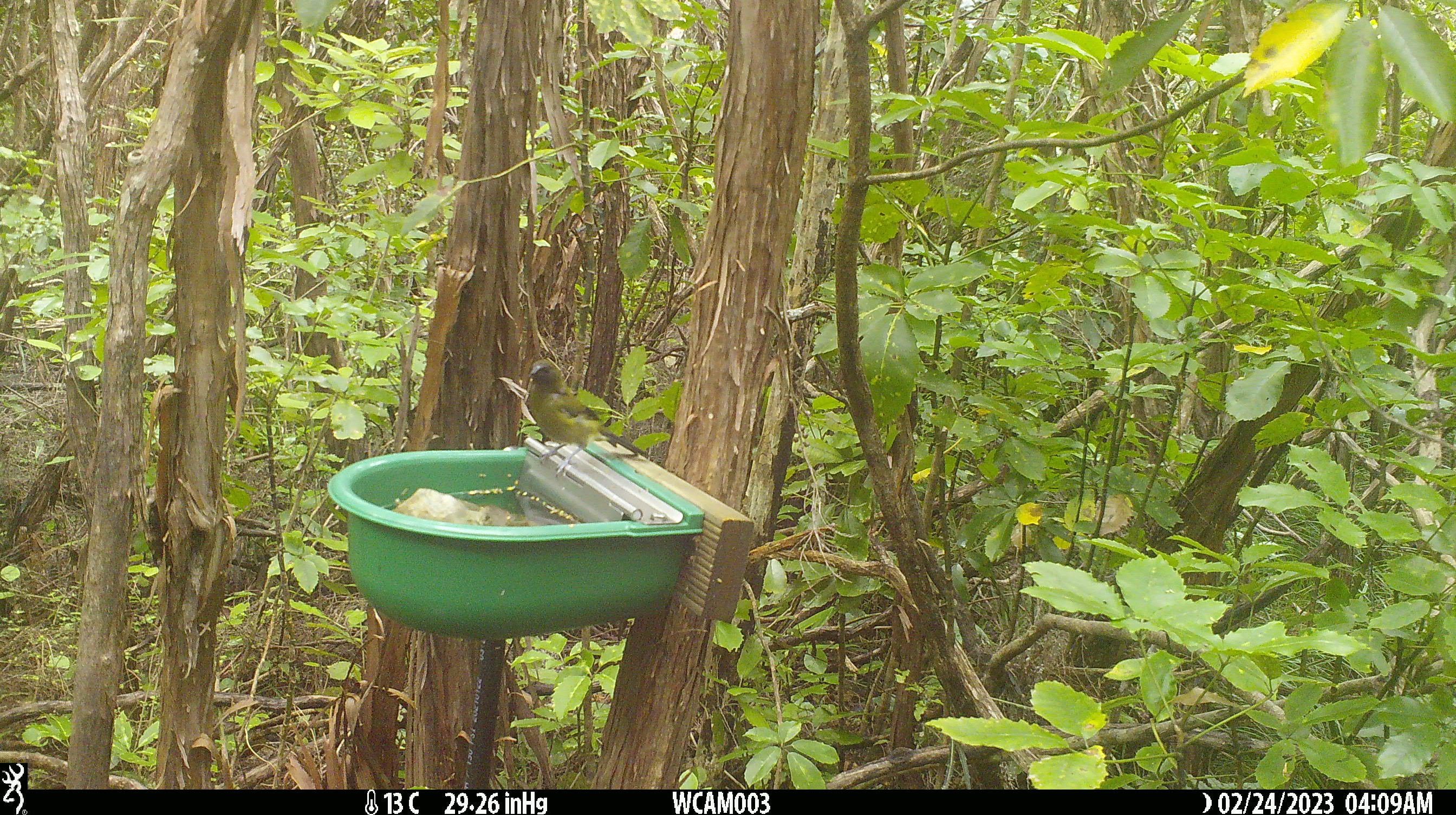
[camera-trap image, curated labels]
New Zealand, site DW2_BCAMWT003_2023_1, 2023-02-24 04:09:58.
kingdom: Animalia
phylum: Chordata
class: Aves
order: Passeriformes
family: Meliphagidae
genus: Anthornis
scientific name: Anthornis melanura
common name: new zealand bellbird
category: bellbird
Bellbird (new zealand bellbird) (Anthornis melanura).